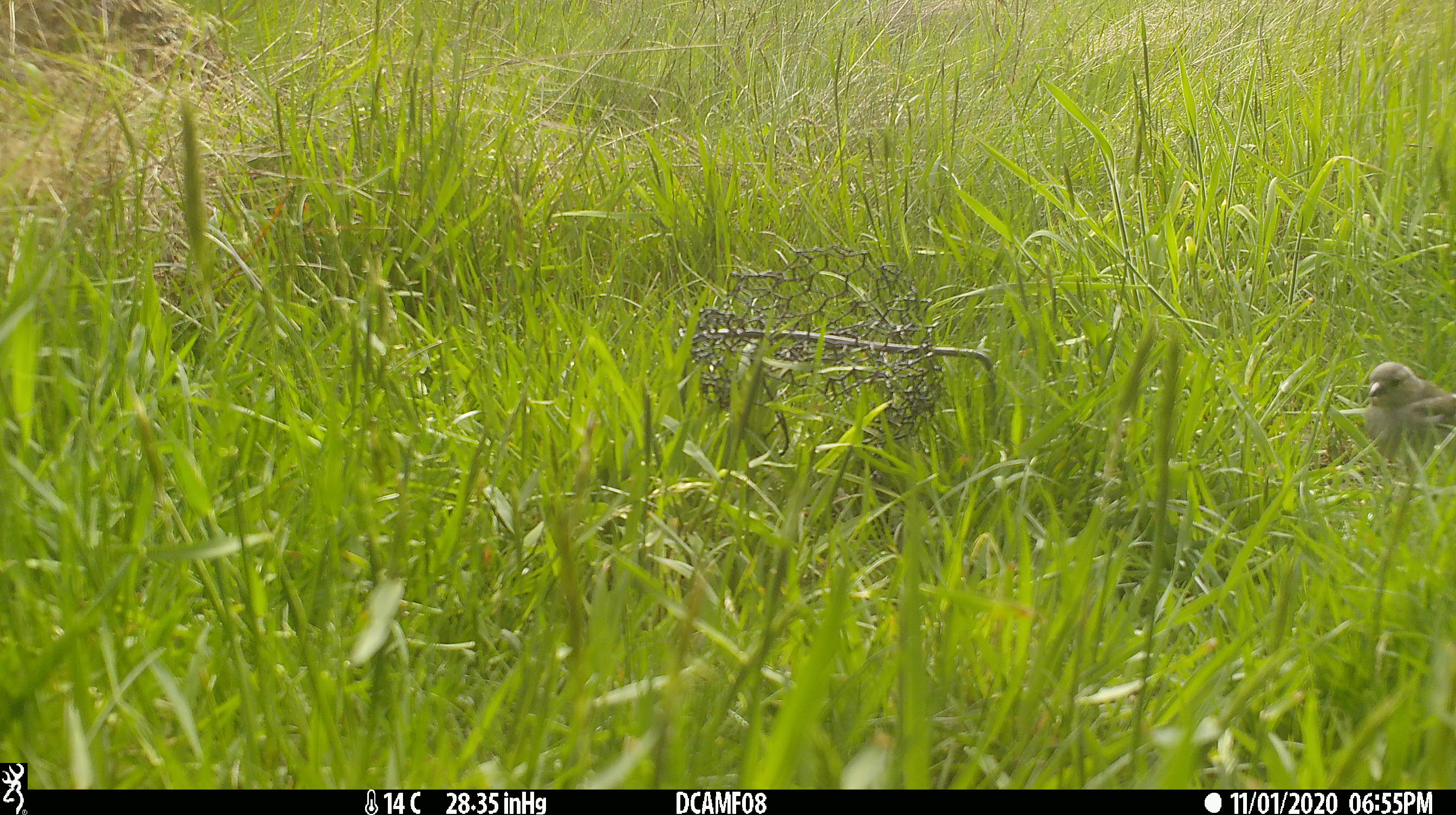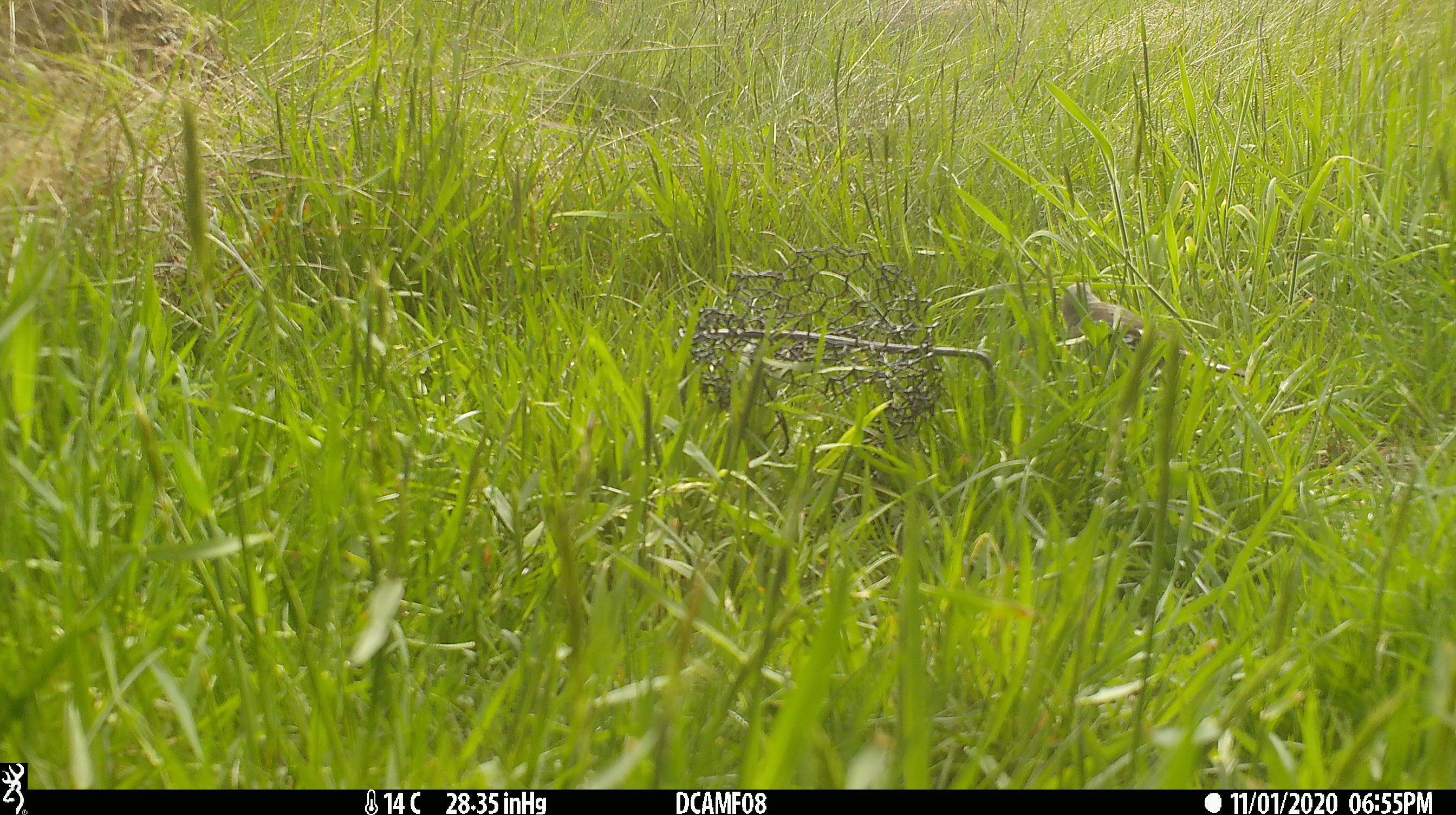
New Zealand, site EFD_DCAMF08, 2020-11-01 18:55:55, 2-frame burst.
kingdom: Animalia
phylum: Chordata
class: Aves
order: Passeriformes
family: Fringillidae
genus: Fringilla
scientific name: Fringilla coelebs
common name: common chaffinch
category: chaffinch